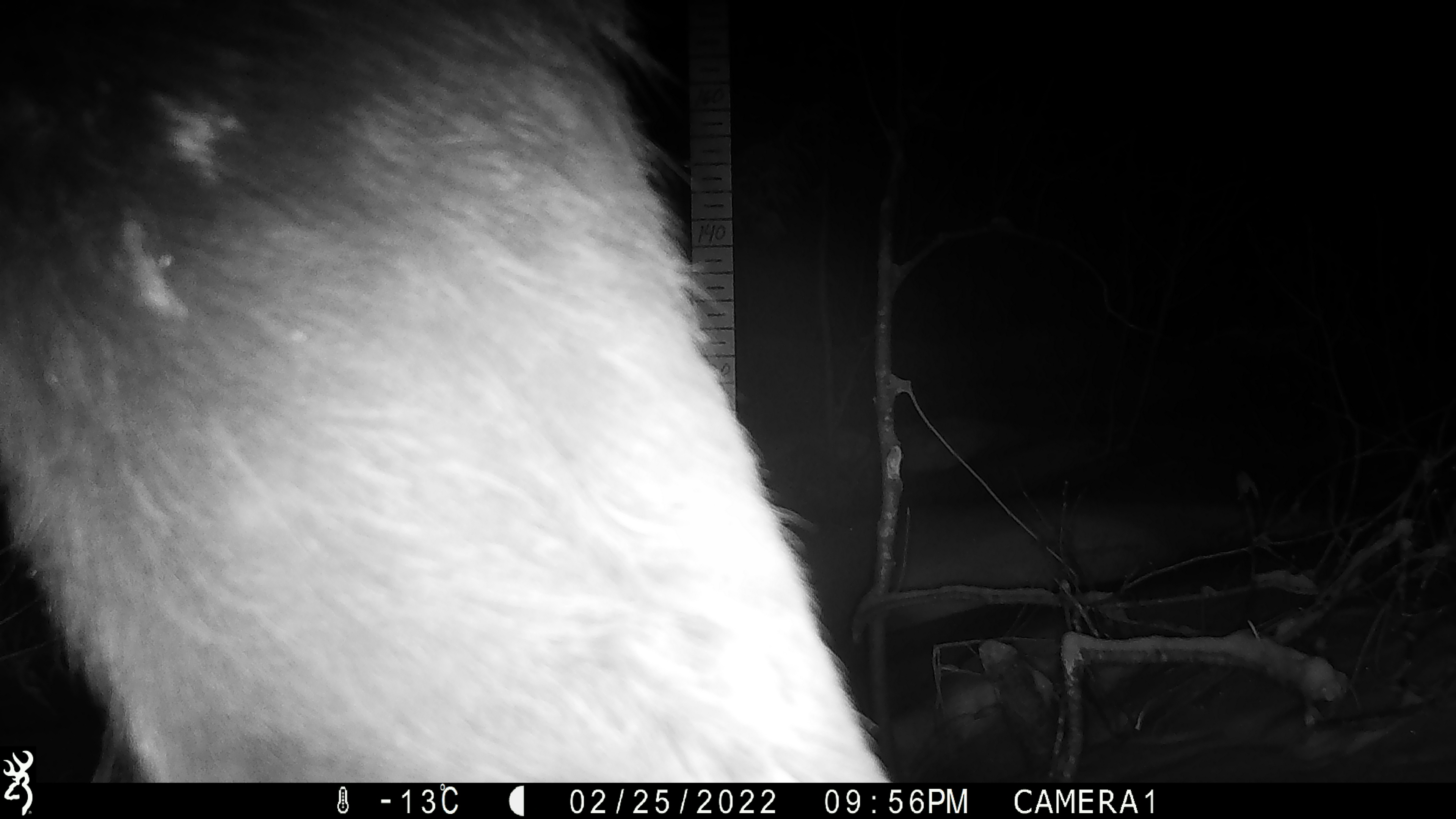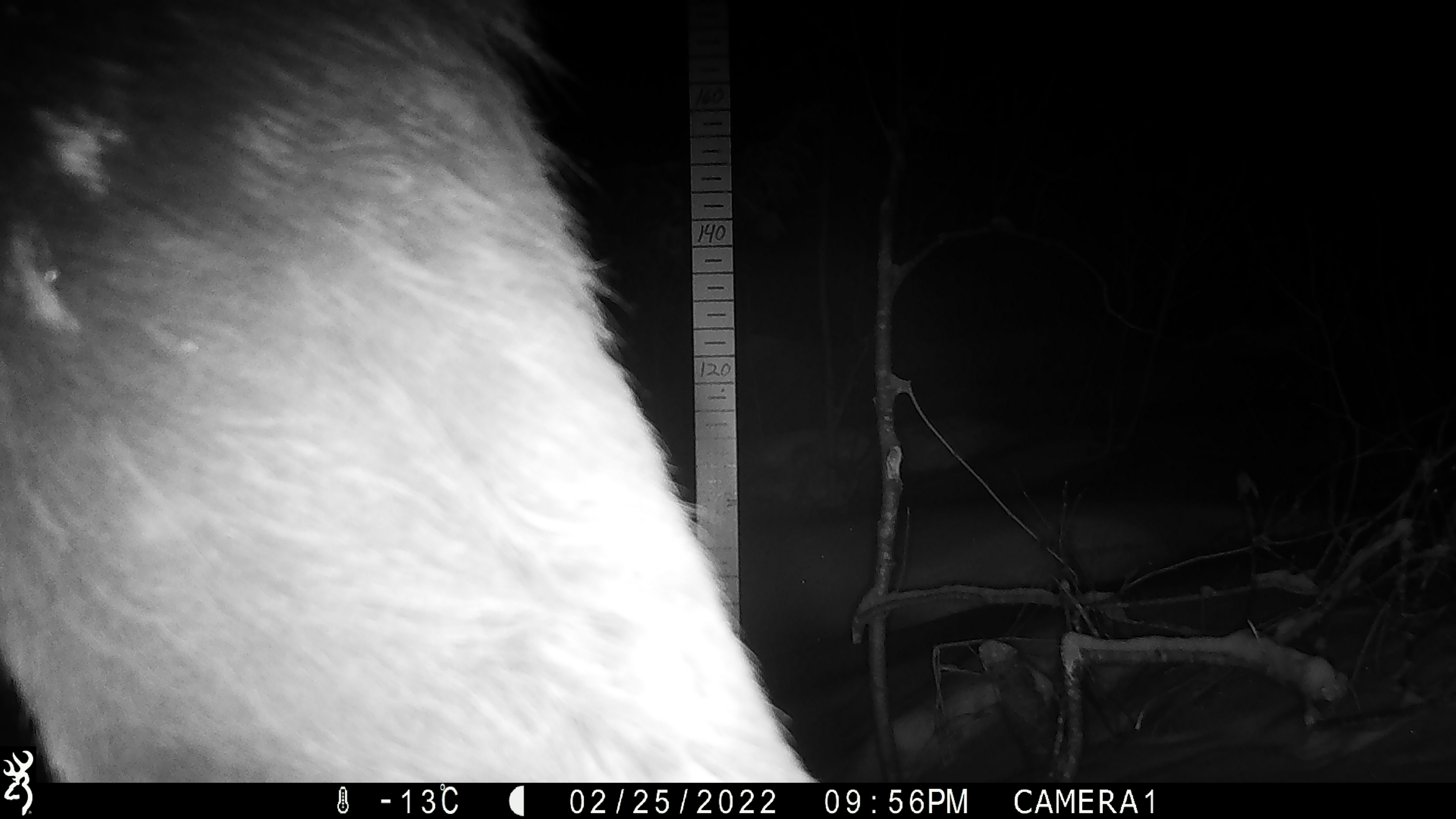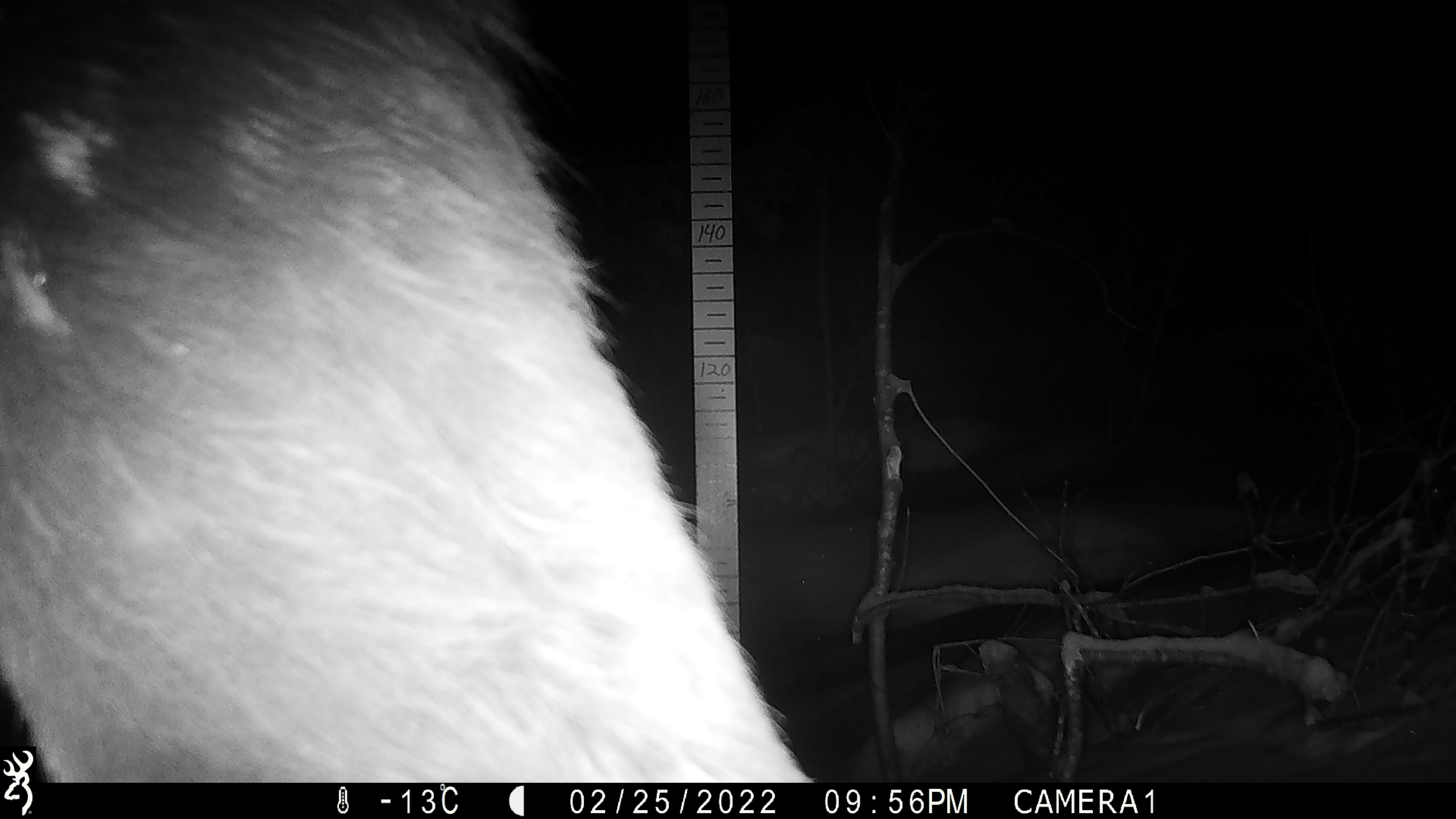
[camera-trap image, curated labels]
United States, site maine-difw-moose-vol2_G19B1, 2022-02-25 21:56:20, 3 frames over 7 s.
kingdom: Animalia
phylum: Chordata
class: Mammalia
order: Artiodactyla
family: Cervidae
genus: Alces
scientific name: Alces alces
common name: moose